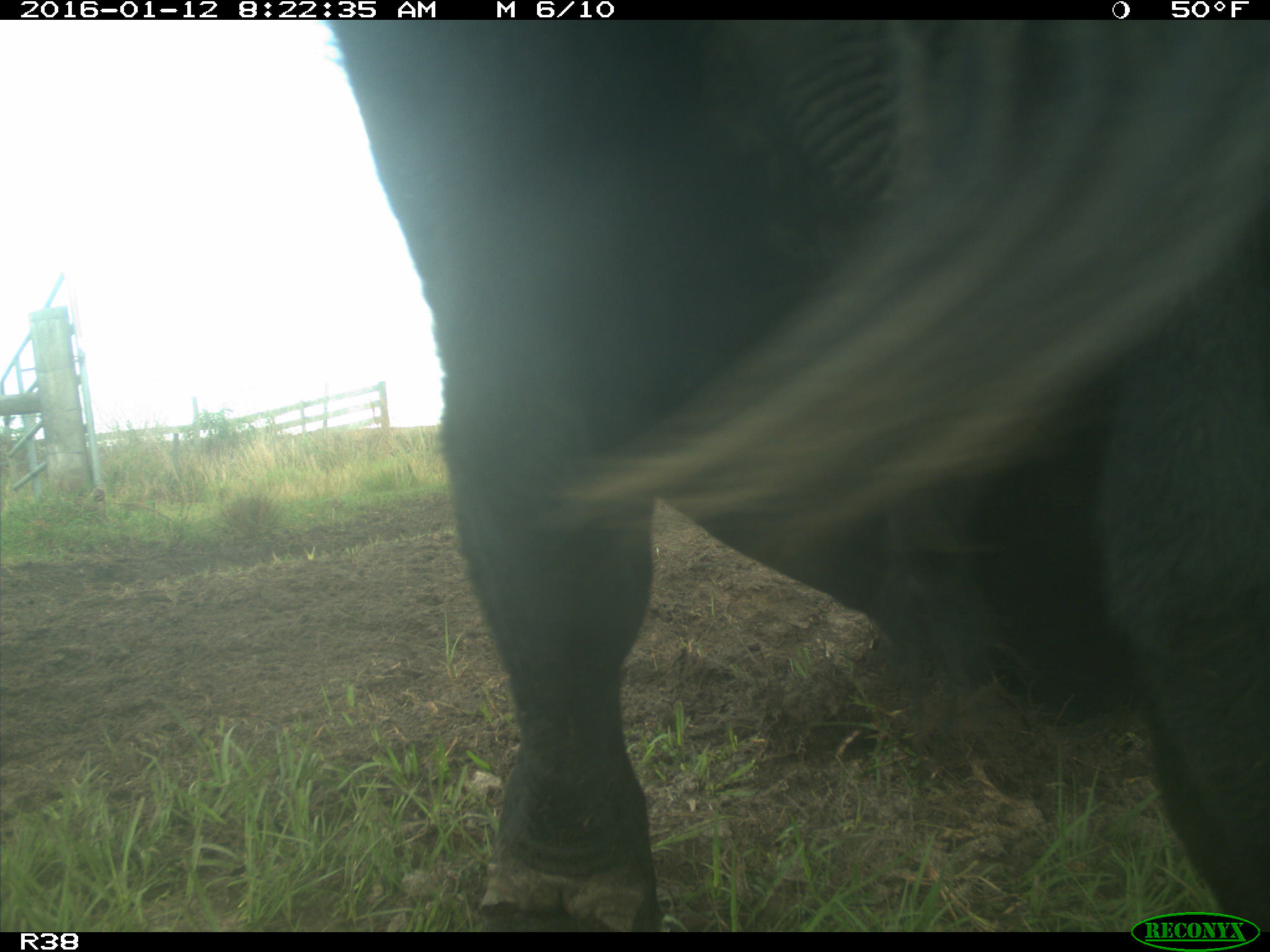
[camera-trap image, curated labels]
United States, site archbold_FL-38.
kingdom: Animalia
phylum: Chordata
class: Mammalia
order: Artiodactyla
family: Bovidae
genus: Bos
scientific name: Bos taurus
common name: domestic cow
Bos taurus (domestic cow).